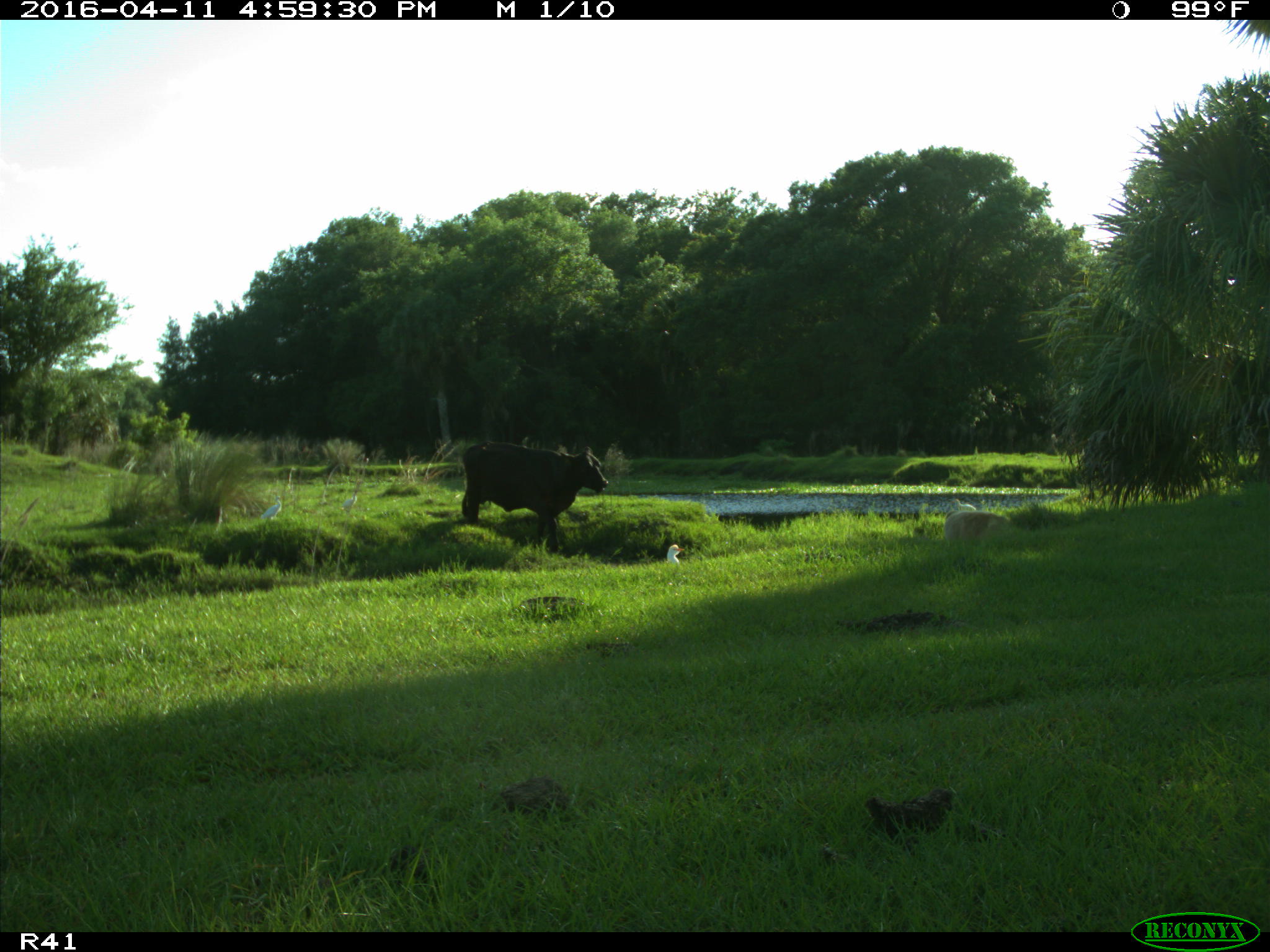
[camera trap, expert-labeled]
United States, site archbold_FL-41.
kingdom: Animalia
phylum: Chordata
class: Mammalia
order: Artiodactyla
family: Bovidae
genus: Bos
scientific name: Bos taurus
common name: domestic cow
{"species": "Bos taurus (domestic cow)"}